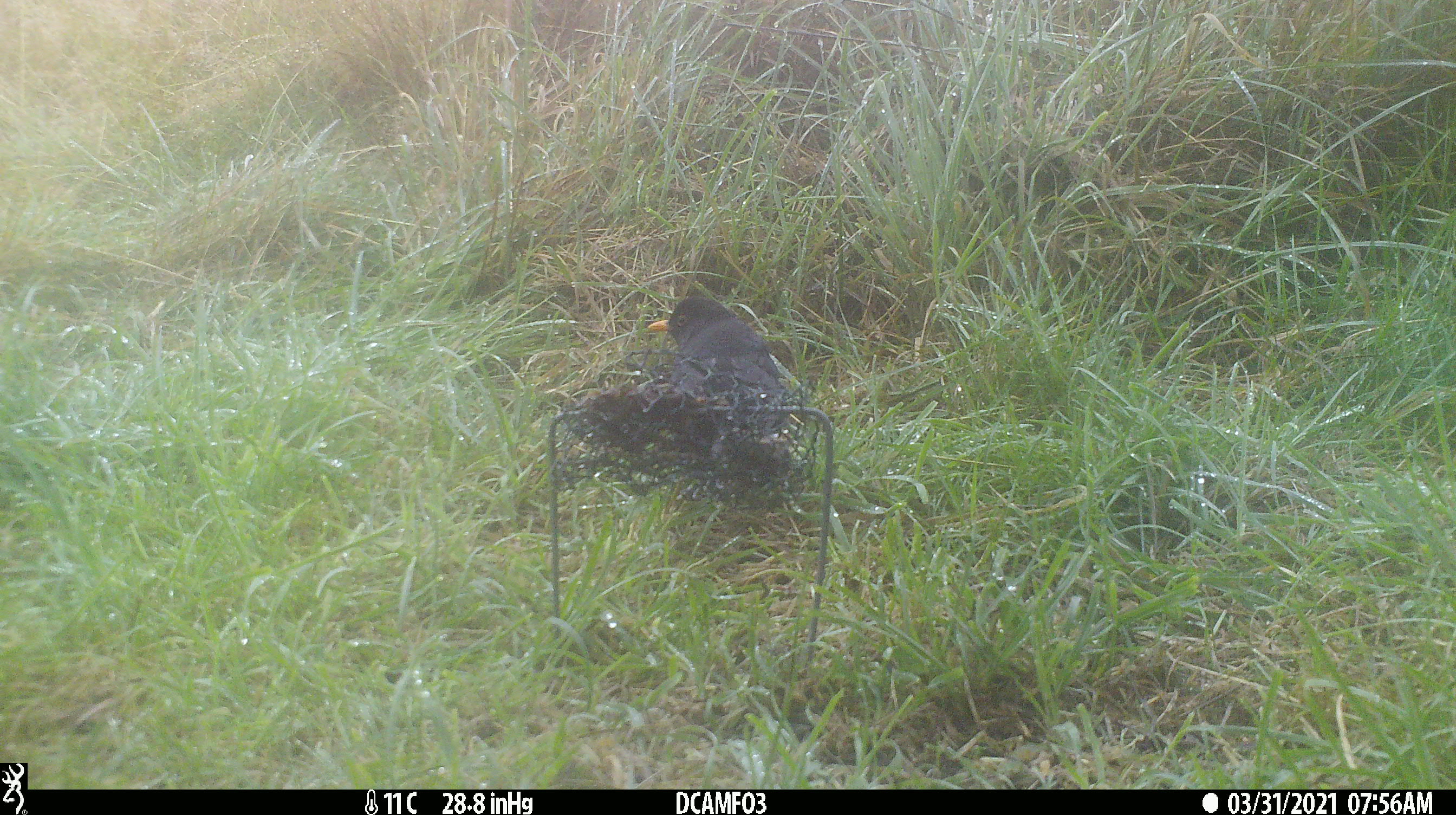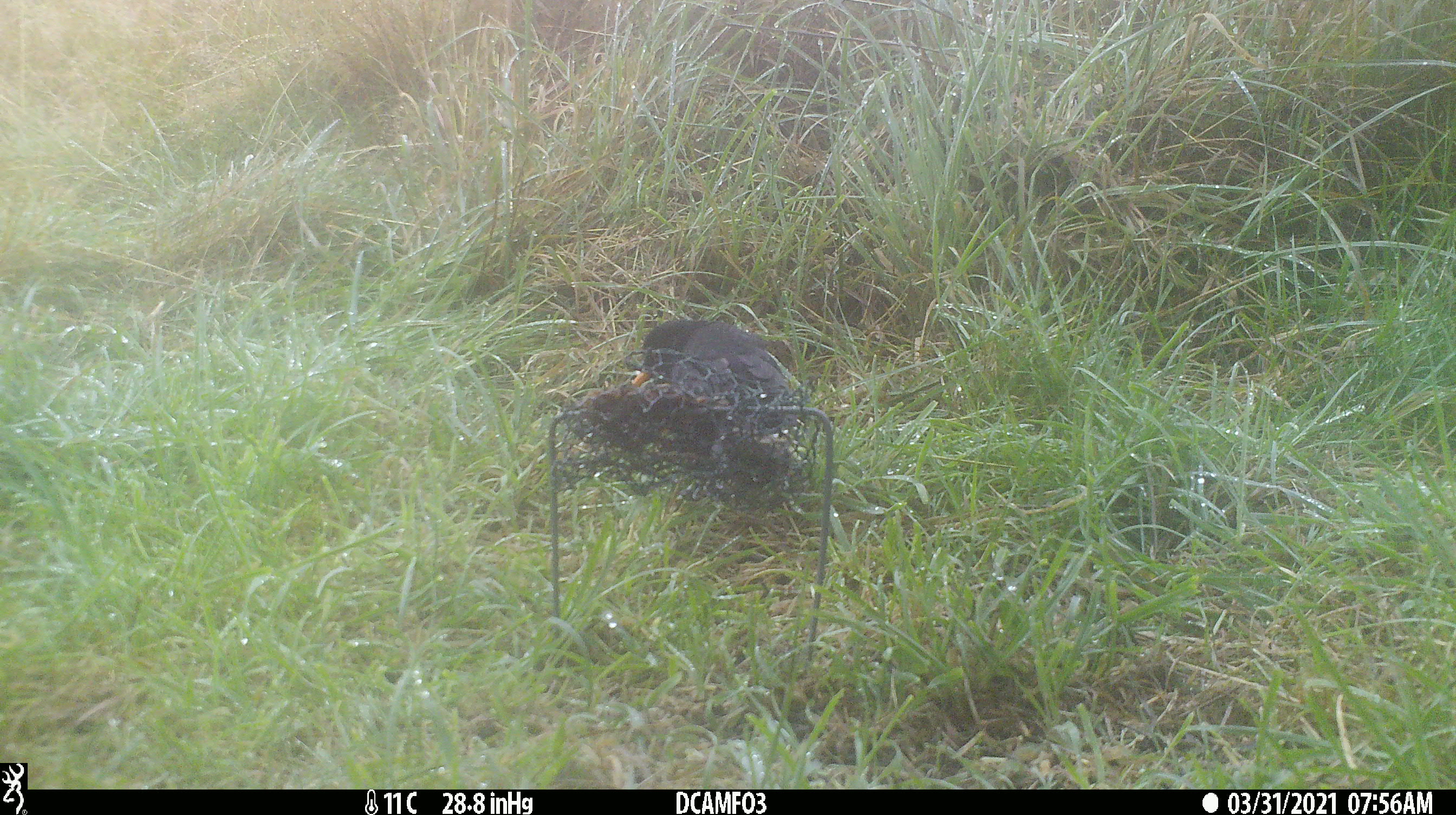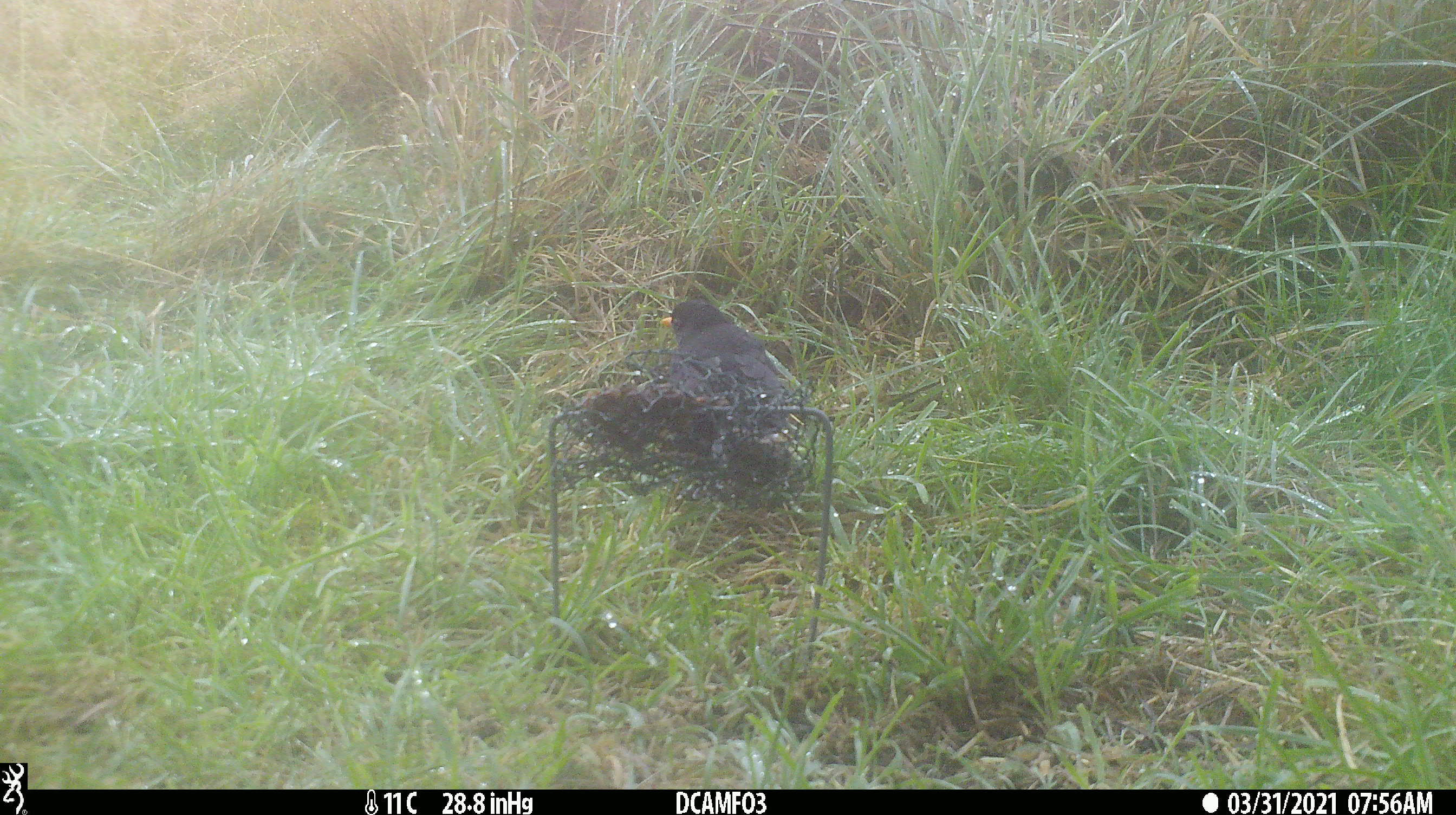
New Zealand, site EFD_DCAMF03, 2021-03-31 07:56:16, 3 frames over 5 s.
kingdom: Animalia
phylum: Chordata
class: Aves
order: Passeriformes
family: Turdidae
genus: Turdus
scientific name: Turdus merula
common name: eurasian blackbird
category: blackbird